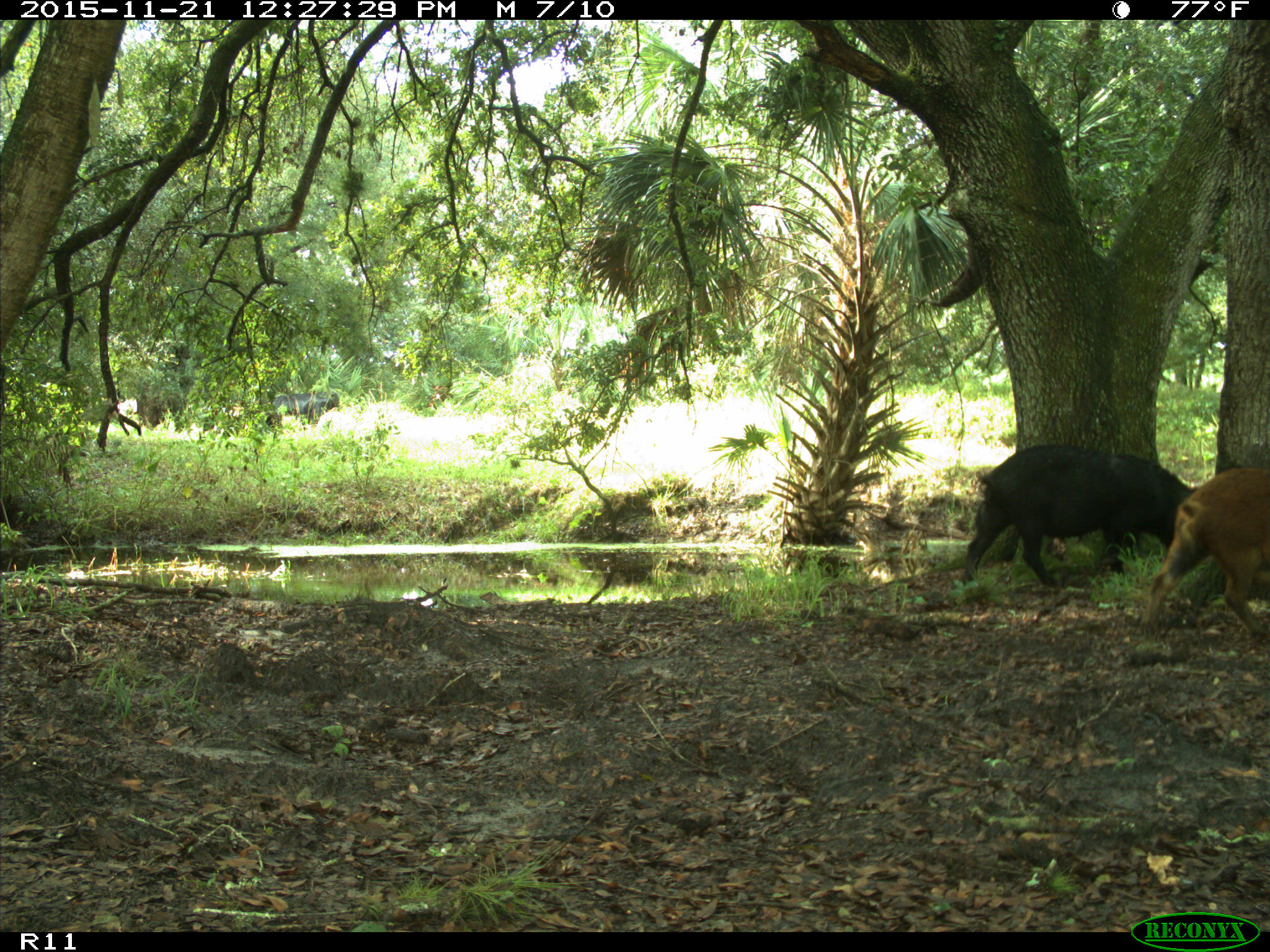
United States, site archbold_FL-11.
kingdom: Animalia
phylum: Chordata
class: Mammalia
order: Artiodactyla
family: Suidae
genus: Sus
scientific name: Sus scrofa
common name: wild boar